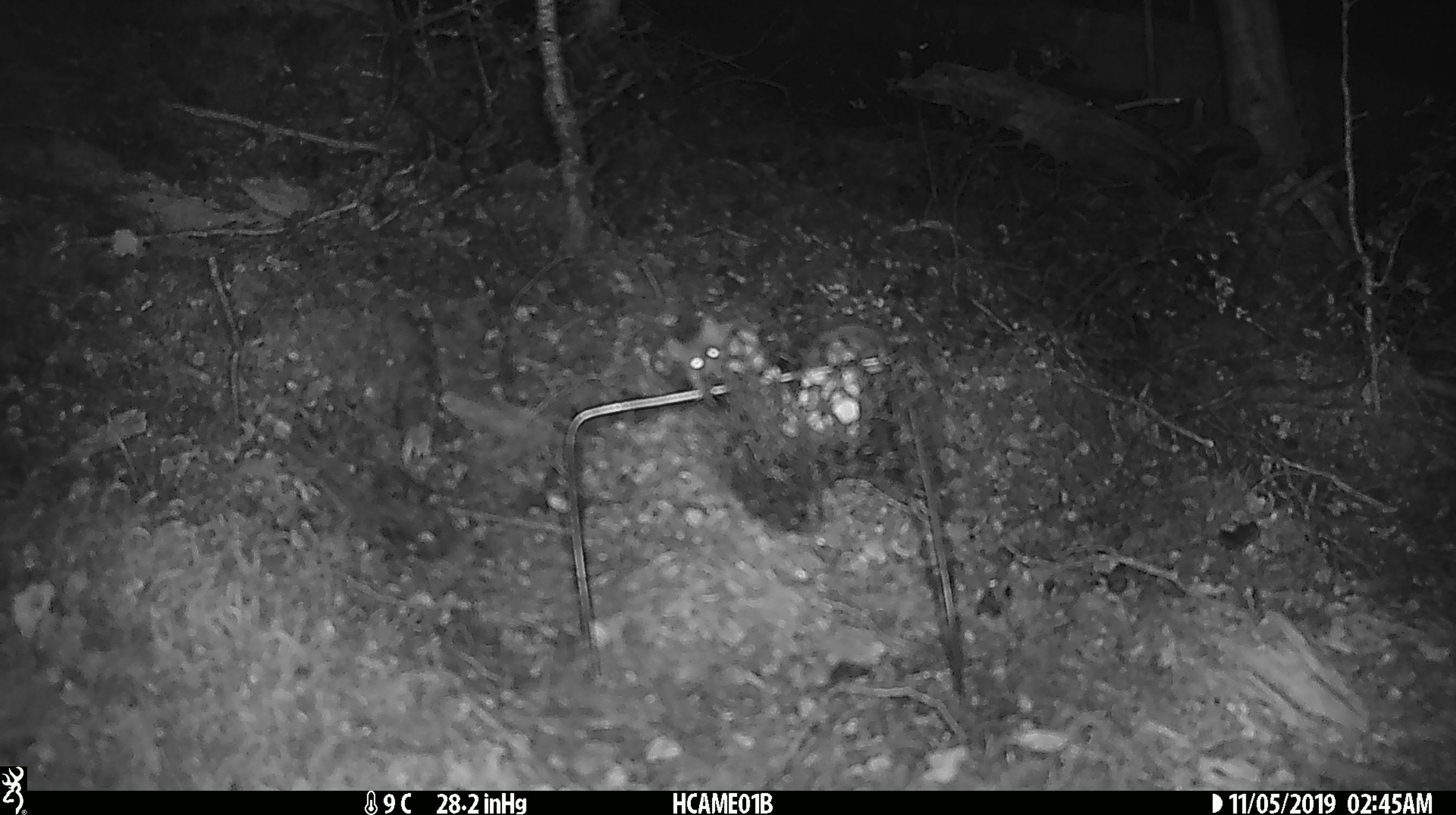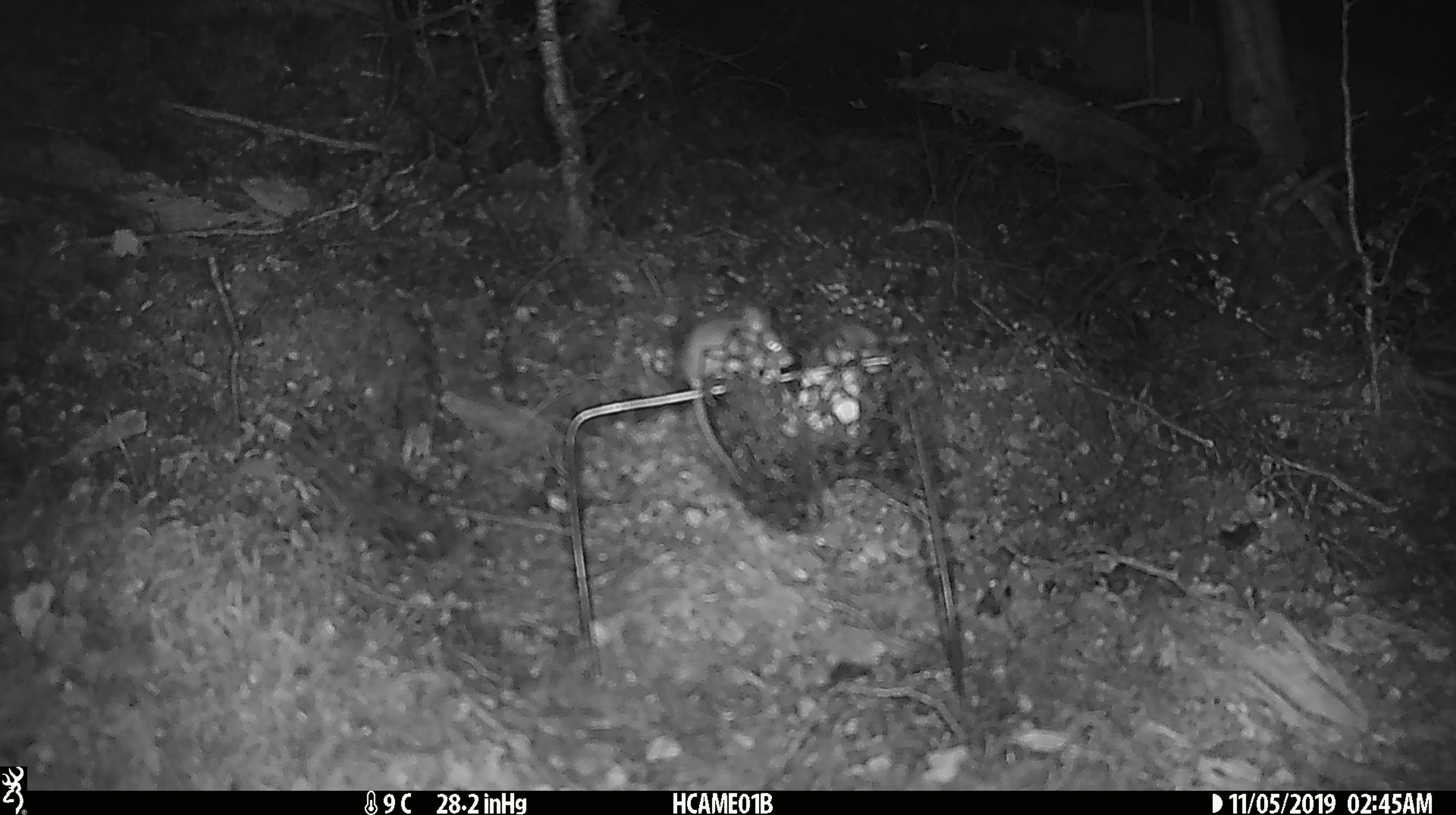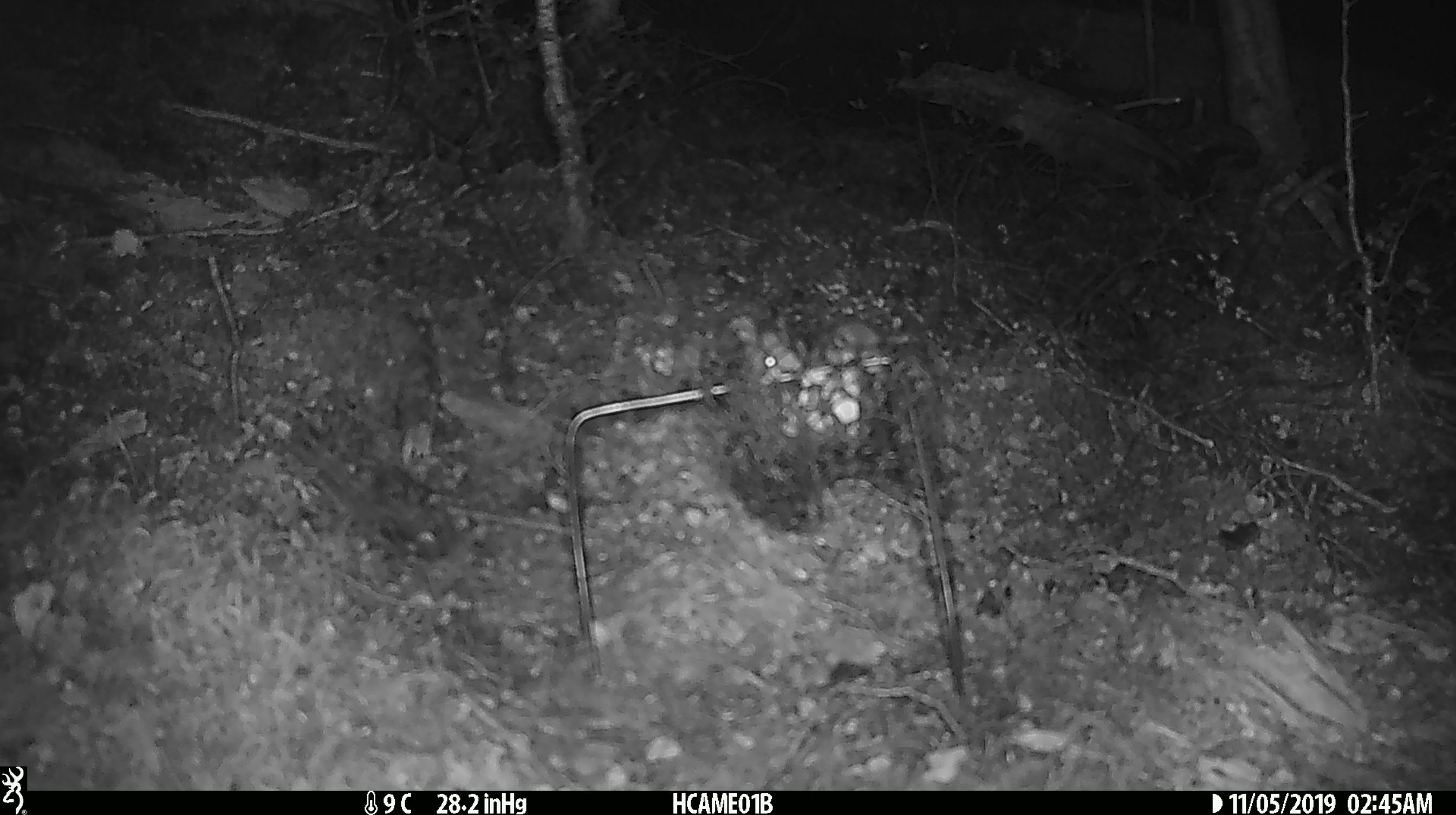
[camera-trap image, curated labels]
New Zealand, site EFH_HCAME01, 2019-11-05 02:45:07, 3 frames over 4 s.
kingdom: Animalia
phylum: Chordata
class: Mammalia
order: Rodentia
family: Muridae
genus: Mus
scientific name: Mus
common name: mouse